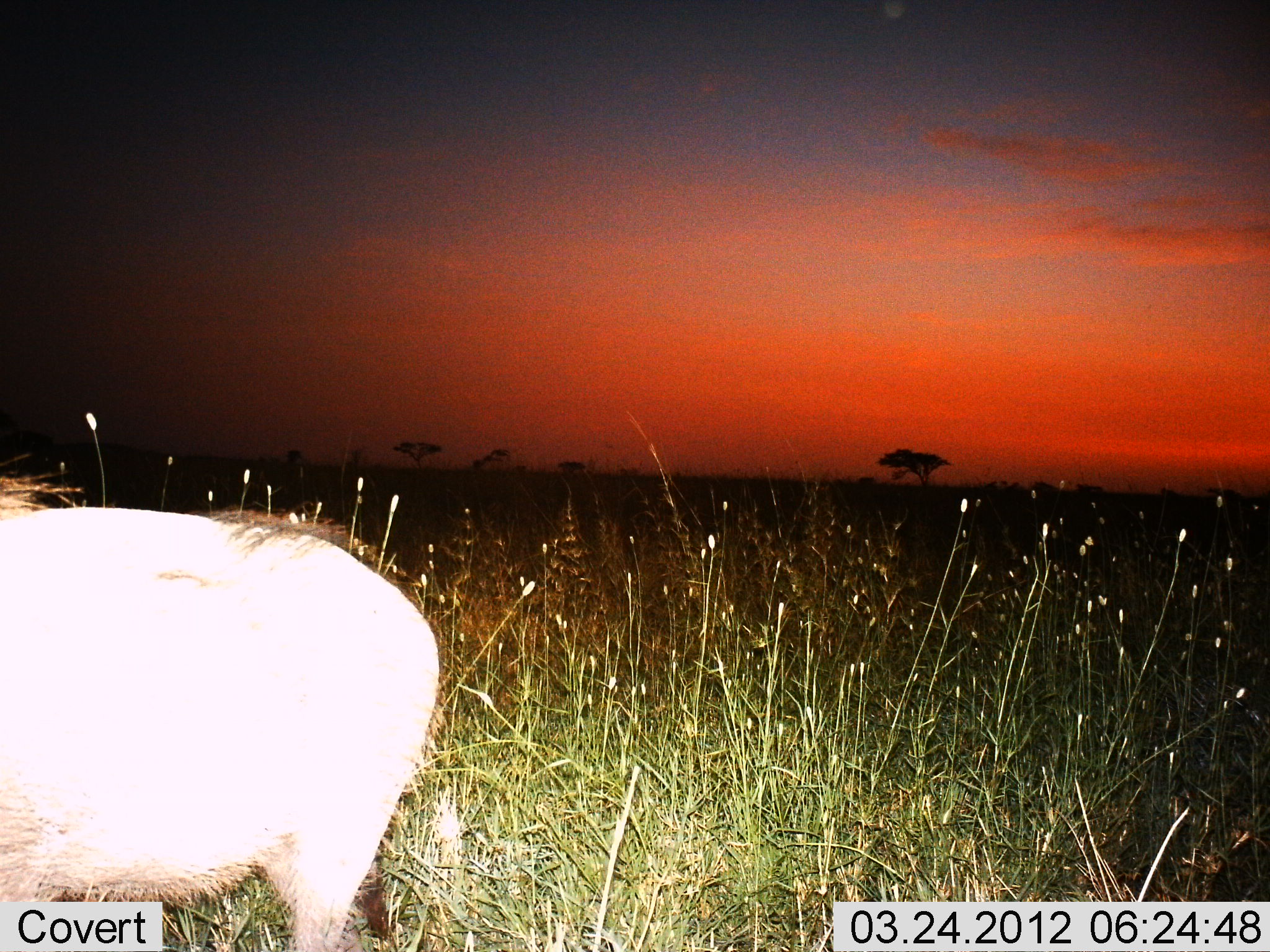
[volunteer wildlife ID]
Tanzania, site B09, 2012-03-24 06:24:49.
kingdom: Animalia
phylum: Chordata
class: Mammalia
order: Artiodactyla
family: Suidae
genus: Phacochoerus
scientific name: Phacochoerus africanus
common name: warthog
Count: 1.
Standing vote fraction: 88%.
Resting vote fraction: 0%.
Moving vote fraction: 12%.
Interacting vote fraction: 0%.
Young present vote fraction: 0%.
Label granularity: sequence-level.